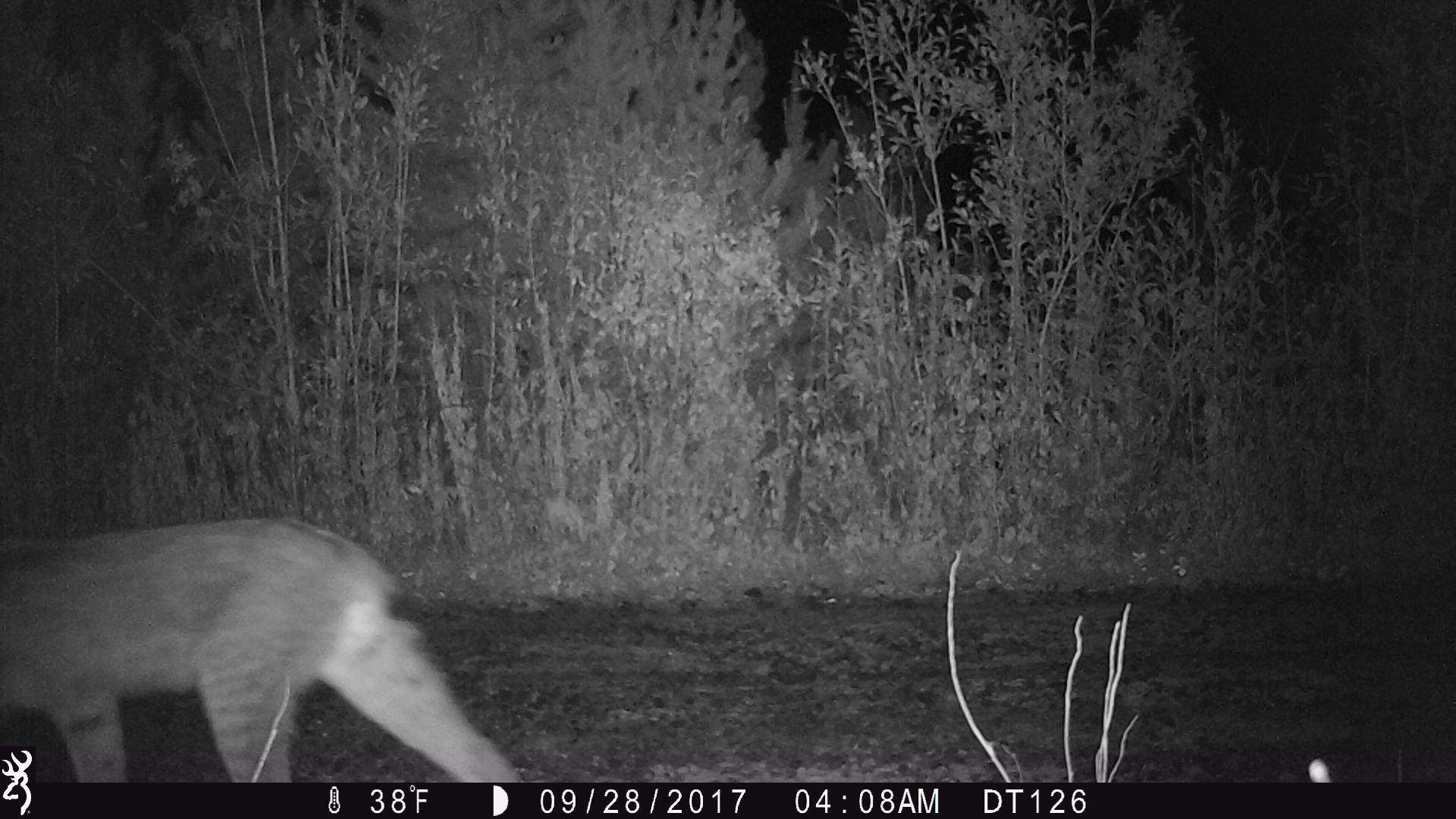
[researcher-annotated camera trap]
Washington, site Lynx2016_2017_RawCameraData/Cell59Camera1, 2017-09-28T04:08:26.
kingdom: Animalia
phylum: Chordata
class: Mammalia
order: Carnivora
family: Felidae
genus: Lynx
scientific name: Lynx canadensis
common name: canada lynx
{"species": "Lynx canadensis (canada lynx)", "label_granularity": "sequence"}